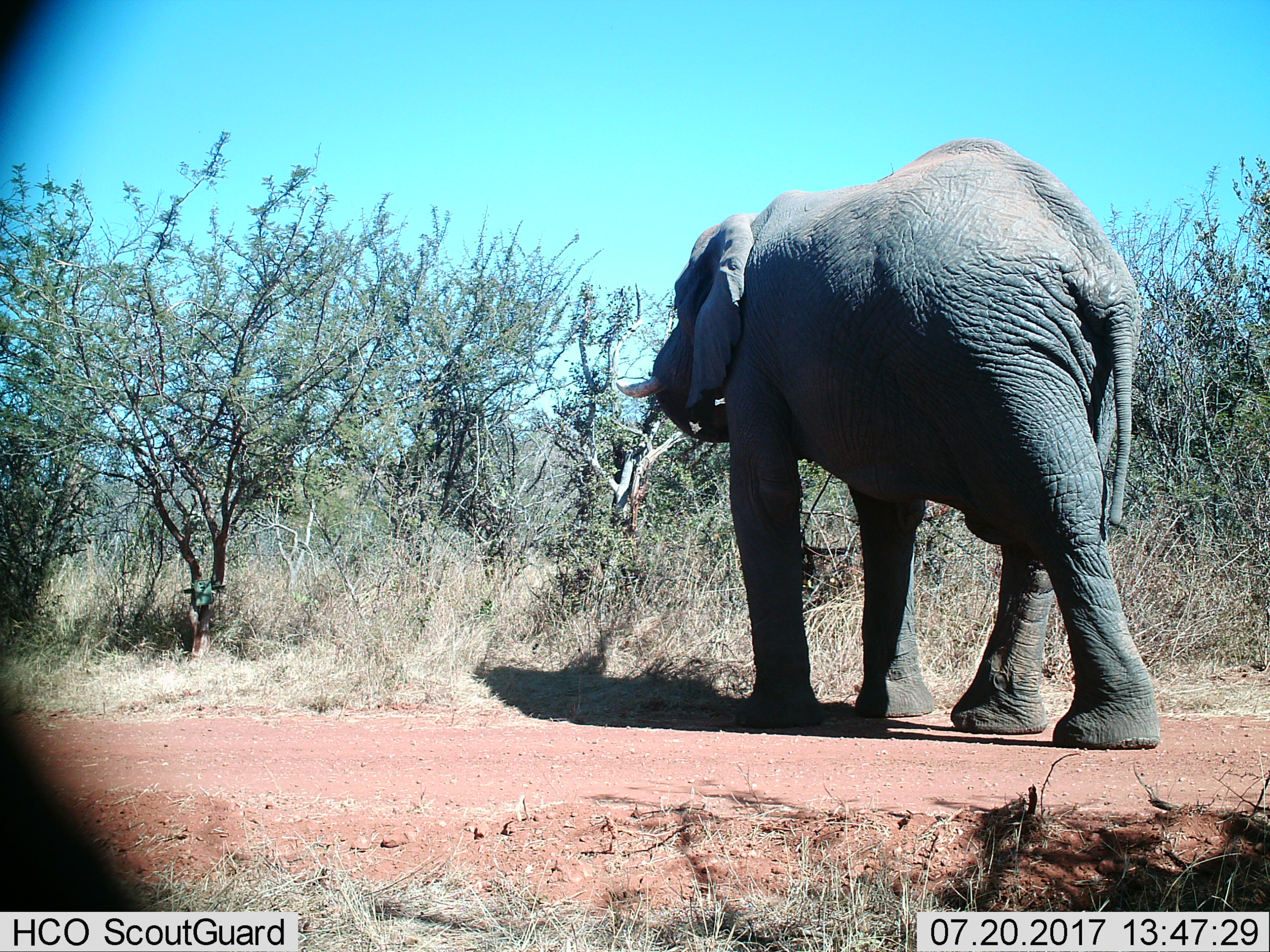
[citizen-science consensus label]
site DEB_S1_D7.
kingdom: Animalia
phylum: Chordata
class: Mammalia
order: Proboscidea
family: Elephantidae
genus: Loxodonta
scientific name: Loxodonta africana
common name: african bush elephant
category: elephant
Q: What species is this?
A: Elephant (african bush elephant) (Loxodonta africana).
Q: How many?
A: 1.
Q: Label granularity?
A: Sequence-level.